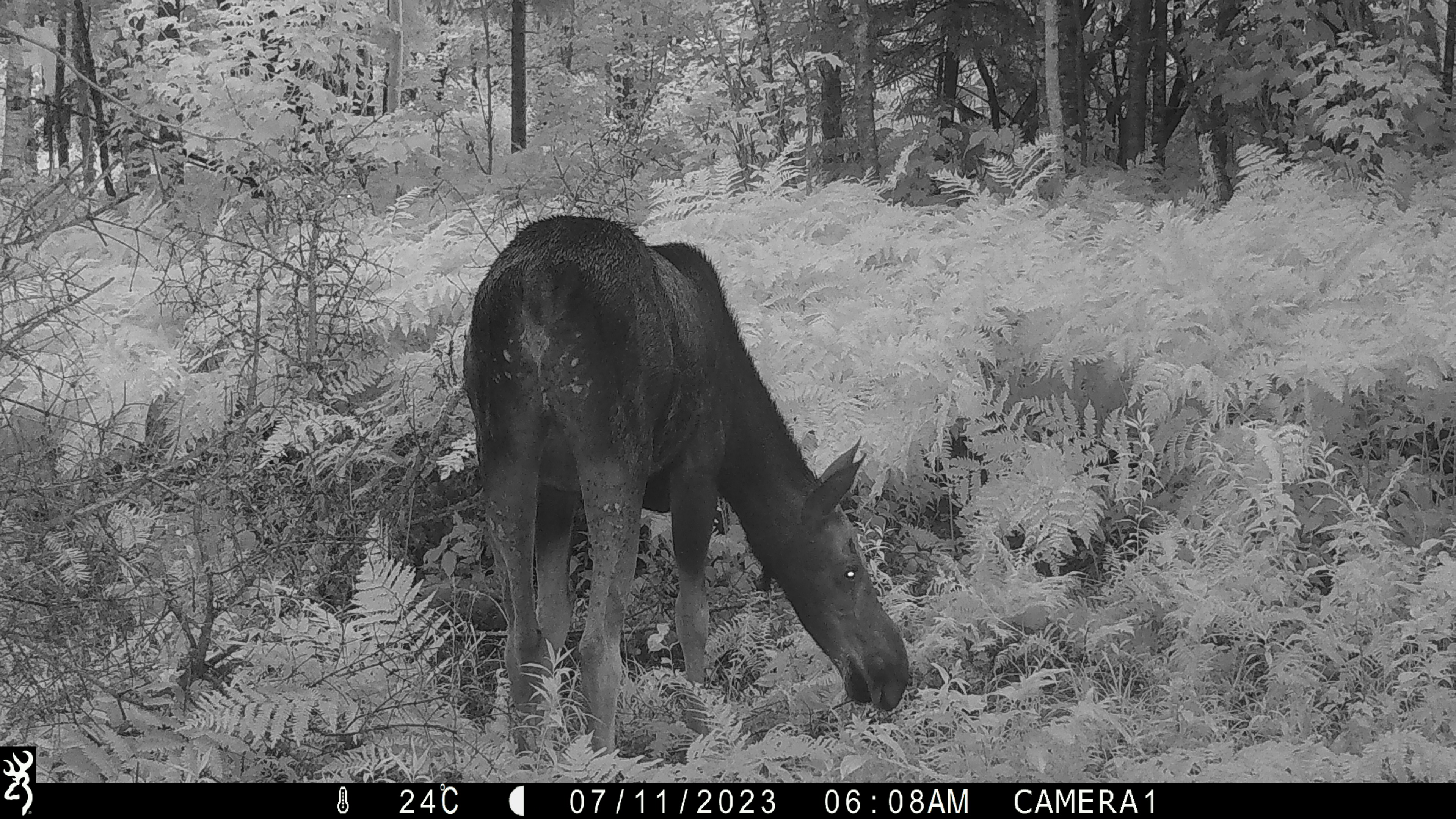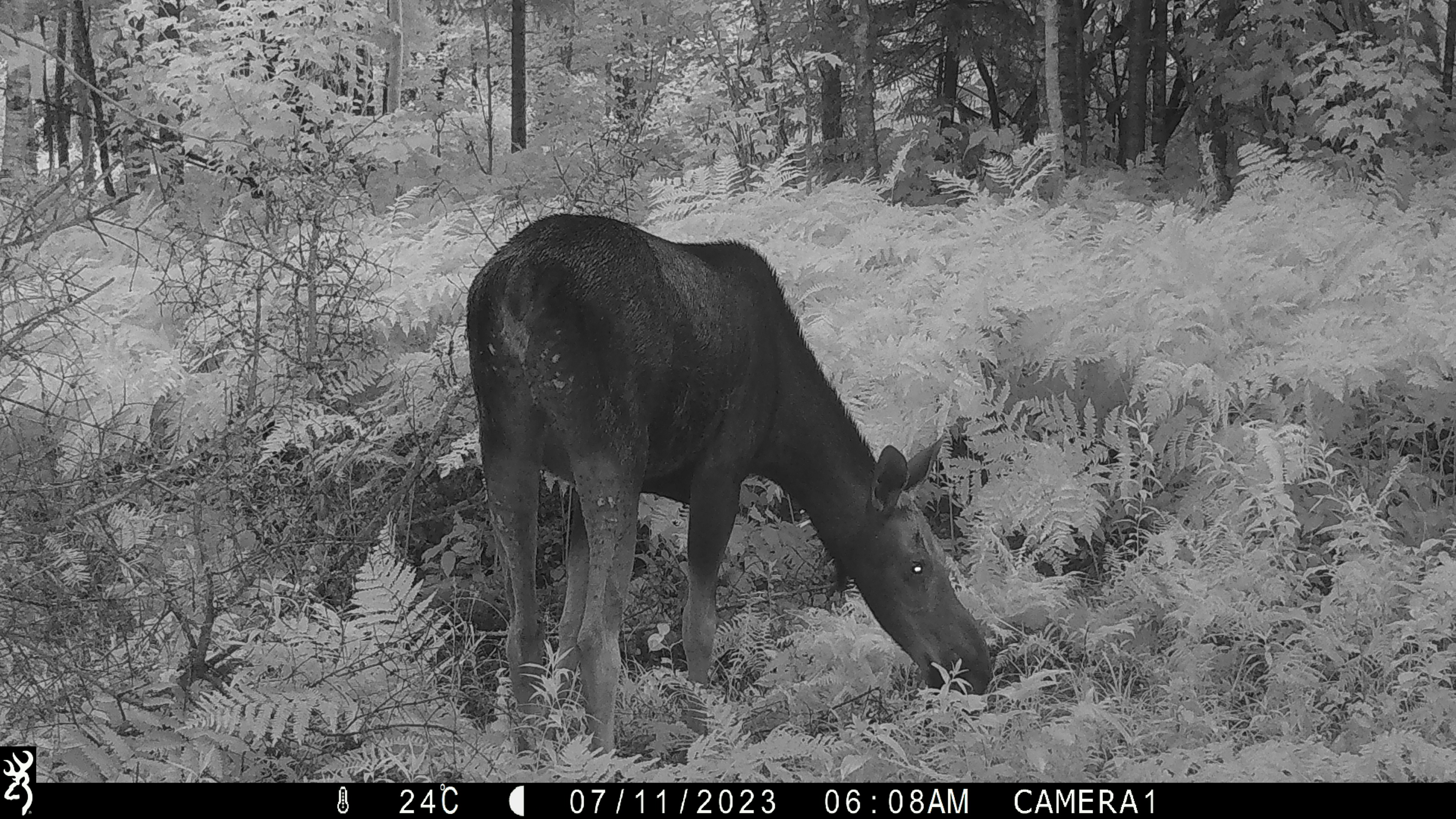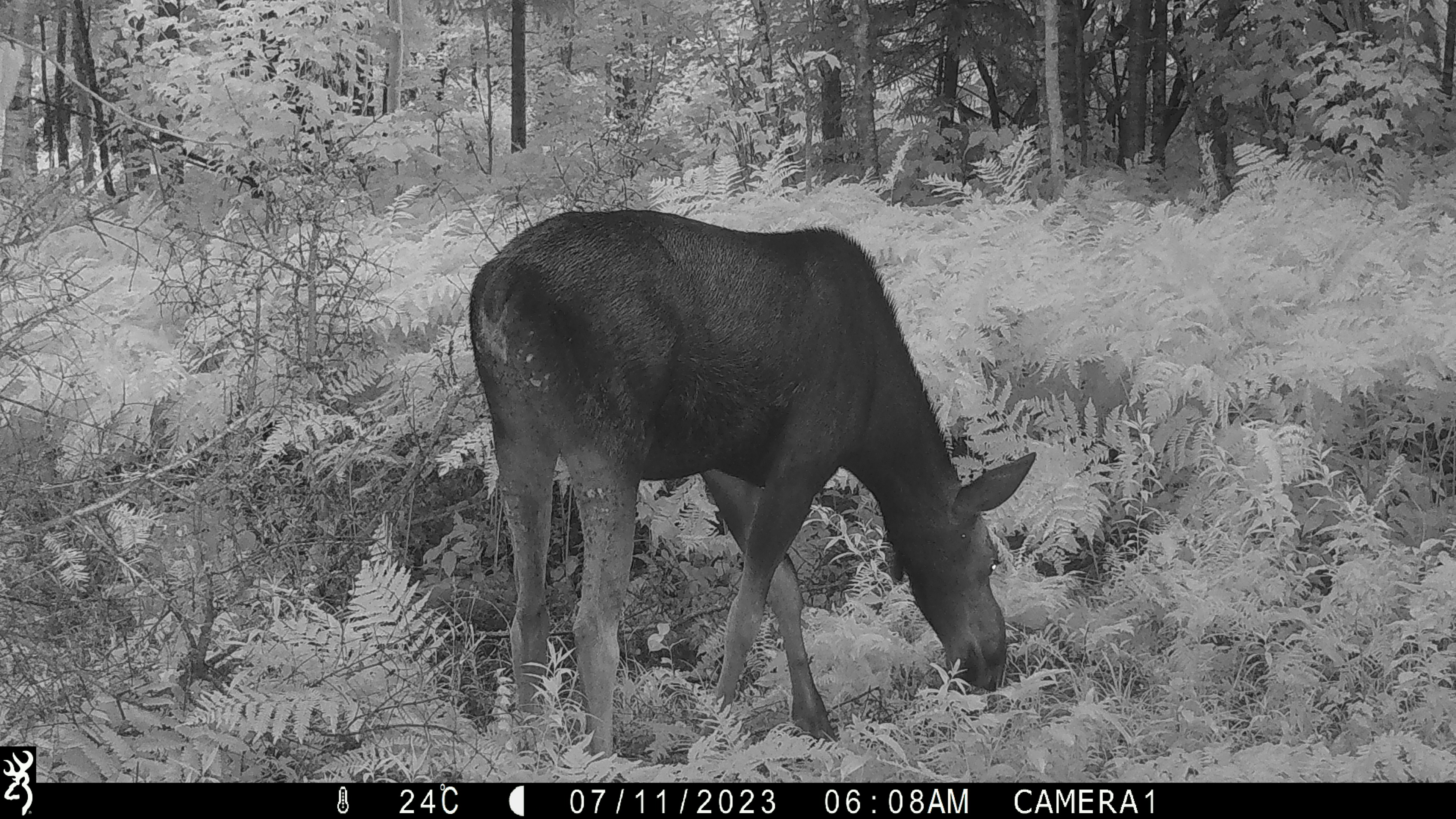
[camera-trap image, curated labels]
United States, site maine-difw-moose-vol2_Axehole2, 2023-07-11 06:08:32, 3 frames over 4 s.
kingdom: Animalia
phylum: Chordata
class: Mammalia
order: Artiodactyla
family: Cervidae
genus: Alces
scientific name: Alces alces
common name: moose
Moose (Alces alces).